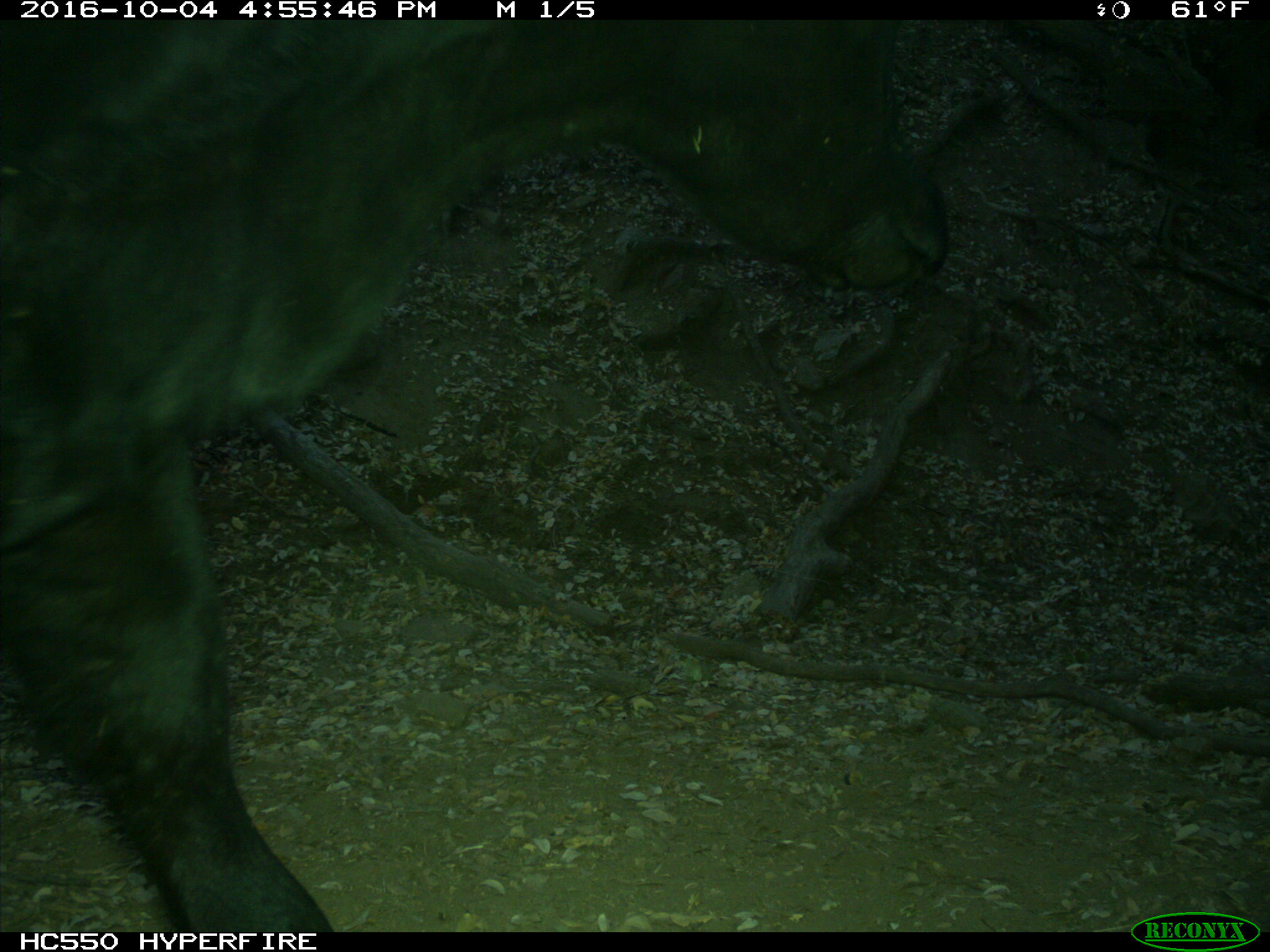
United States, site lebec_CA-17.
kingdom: Animalia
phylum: Chordata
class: Mammalia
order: Artiodactyla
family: Bovidae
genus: Bos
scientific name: Bos taurus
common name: domestic cow